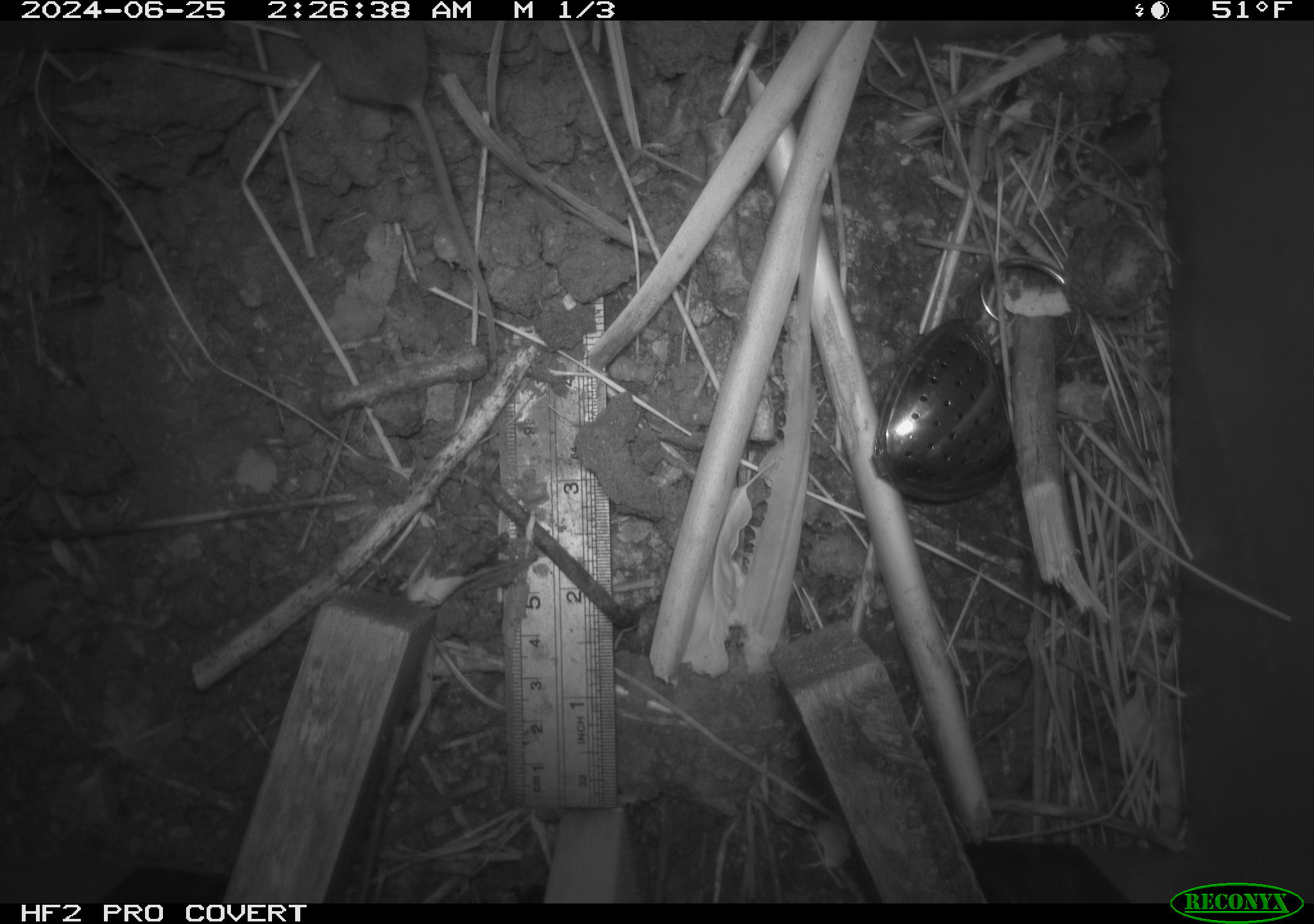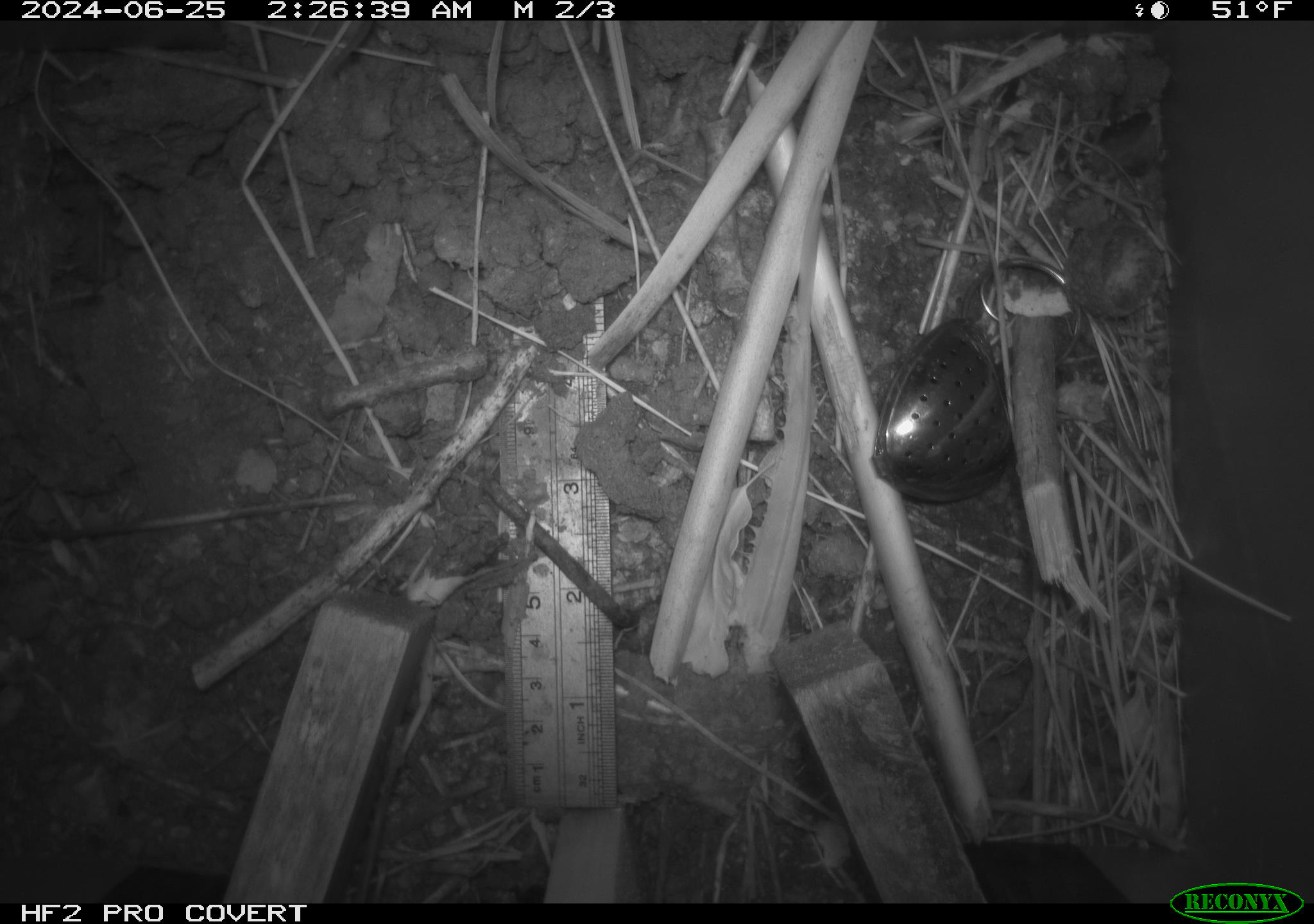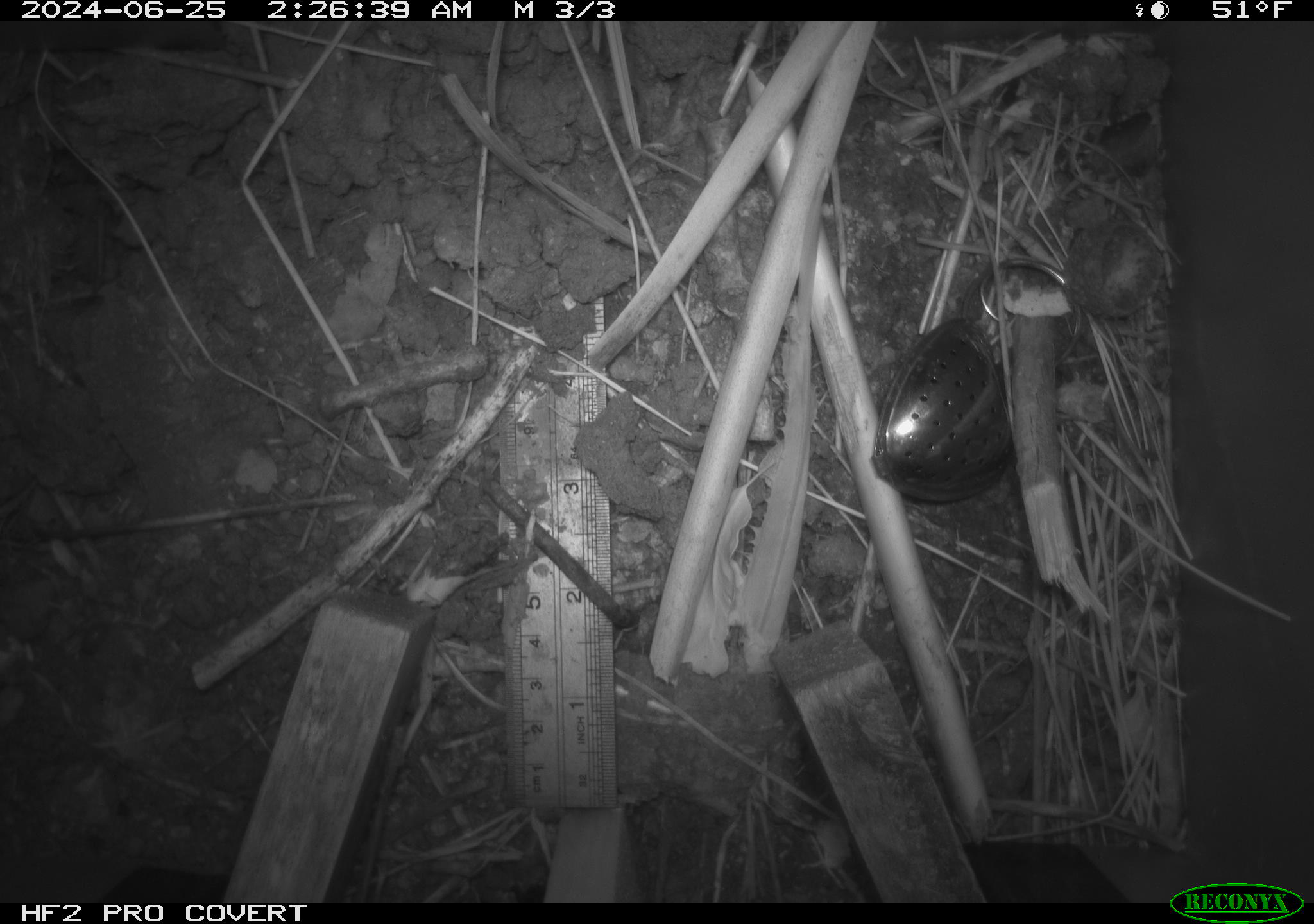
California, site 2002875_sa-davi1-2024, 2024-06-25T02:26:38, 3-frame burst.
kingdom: Animalia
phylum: Chordata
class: Mammalia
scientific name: Mammalia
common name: small mammal